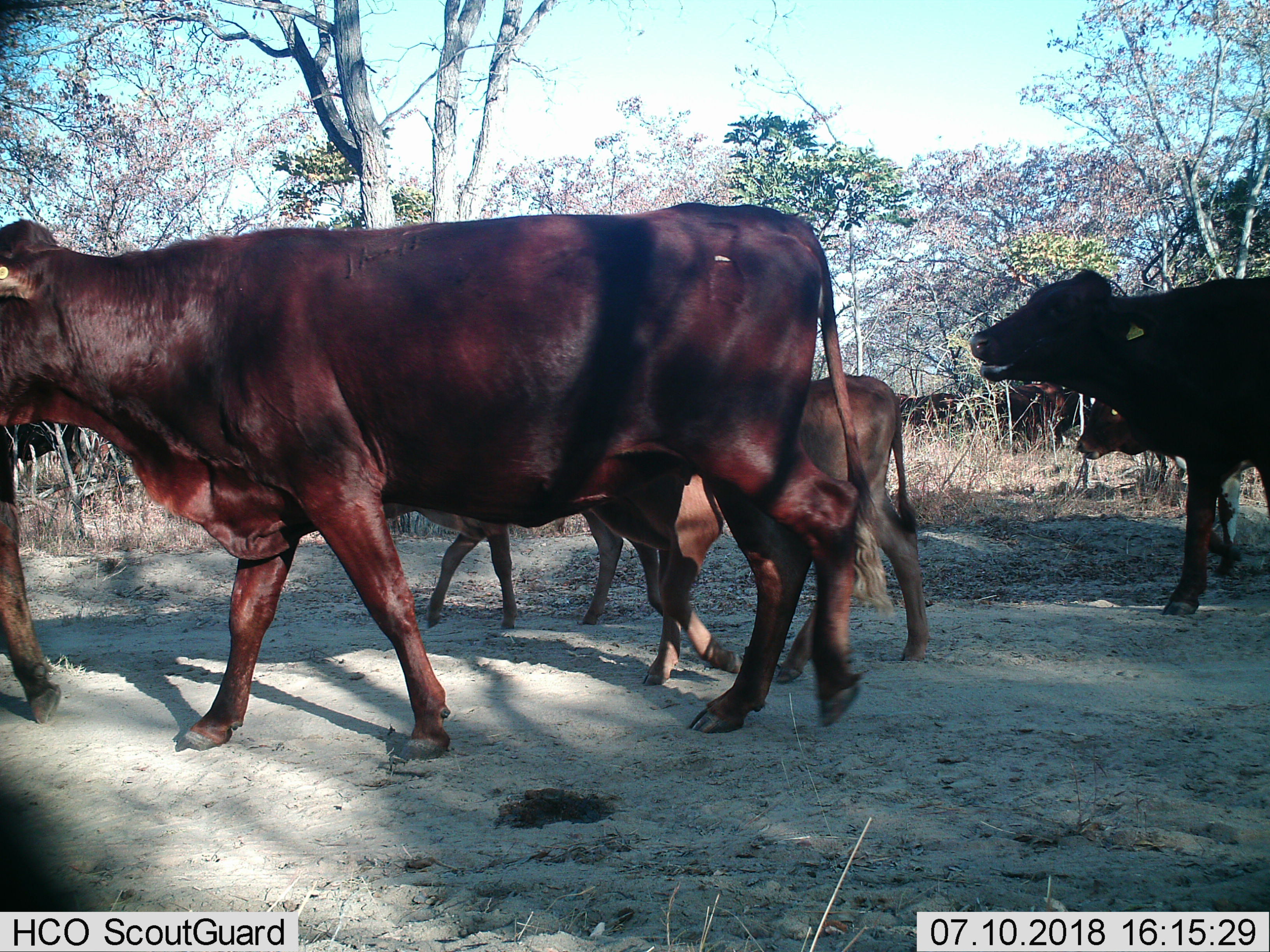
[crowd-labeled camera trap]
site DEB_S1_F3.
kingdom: Animalia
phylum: Chordata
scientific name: Vertebrata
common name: domestic animal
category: domesticanimal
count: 8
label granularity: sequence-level